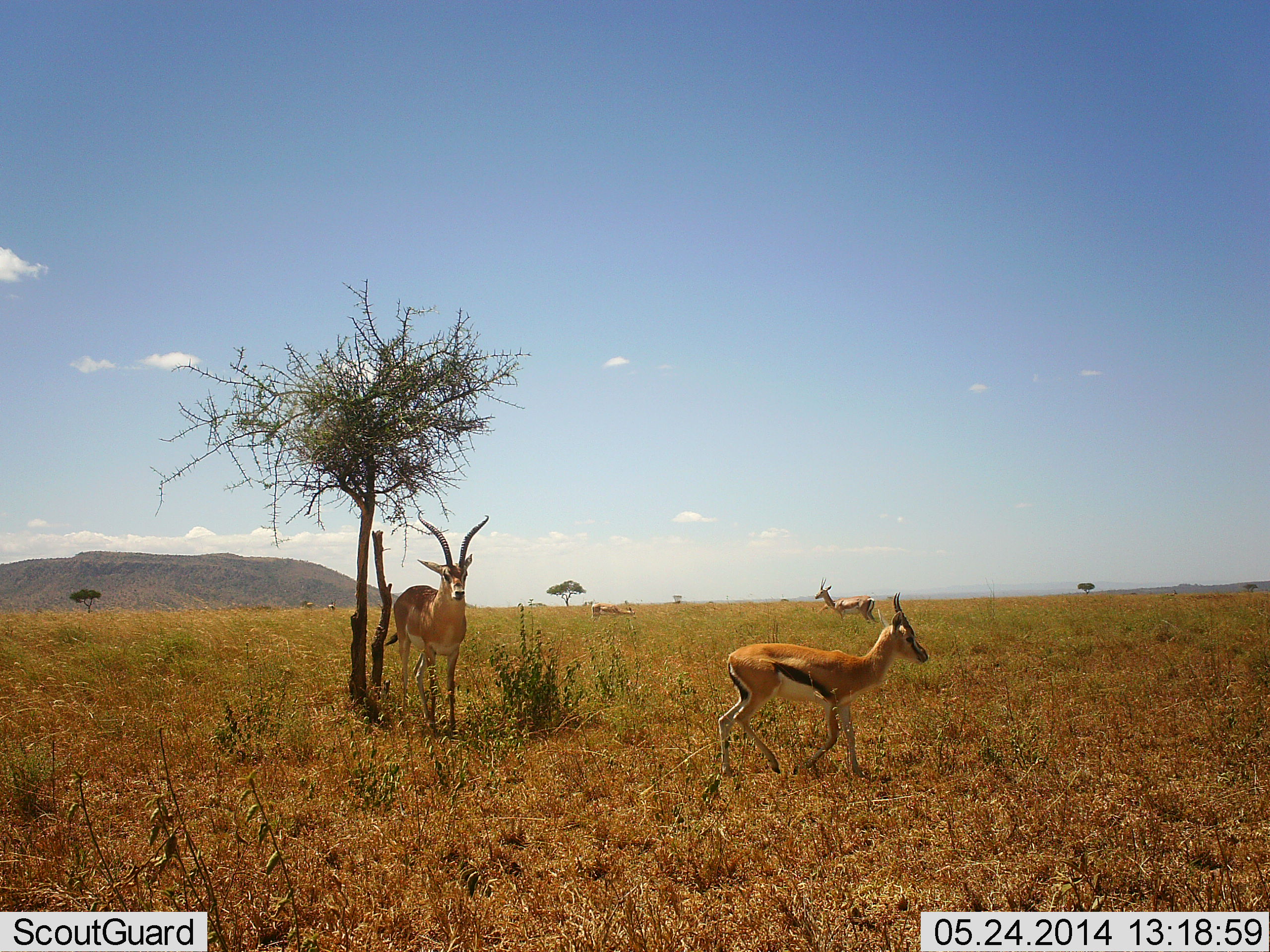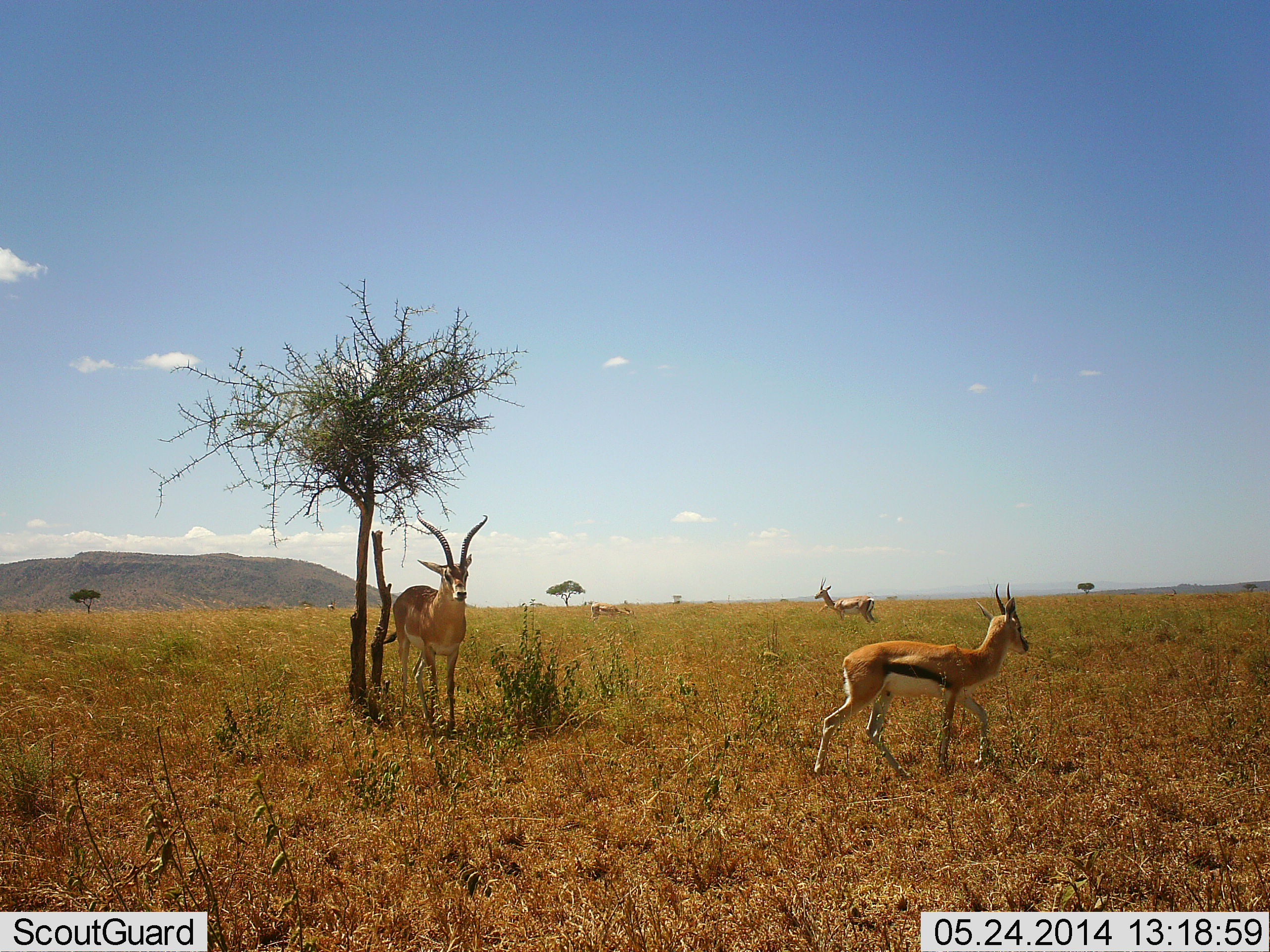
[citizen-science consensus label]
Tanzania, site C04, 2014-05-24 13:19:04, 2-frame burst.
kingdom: Animalia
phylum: Chordata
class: Mammalia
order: Artiodactyla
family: Bovidae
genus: Nanger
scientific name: Nanger granti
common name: grant's gazelle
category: gazellegrants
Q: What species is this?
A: Gazellegrants (grant's gazelle) (Nanger granti).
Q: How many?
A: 3.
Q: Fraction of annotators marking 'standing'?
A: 92%.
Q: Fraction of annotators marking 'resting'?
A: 8%.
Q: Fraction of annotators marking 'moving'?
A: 8%.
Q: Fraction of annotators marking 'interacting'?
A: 0%.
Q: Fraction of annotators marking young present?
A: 8%.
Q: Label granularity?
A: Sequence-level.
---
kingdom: Animalia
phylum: Chordata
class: Mammalia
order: Artiodactyla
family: Bovidae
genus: Eudorcas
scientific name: Eudorcas thomsonii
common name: thomson's gazelle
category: gazellethomsons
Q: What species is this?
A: Gazellethomsons (thomson's gazelle) (Eudorcas thomsonii).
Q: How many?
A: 3.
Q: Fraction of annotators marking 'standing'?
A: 55%.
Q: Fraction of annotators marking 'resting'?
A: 0%.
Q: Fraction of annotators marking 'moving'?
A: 86%.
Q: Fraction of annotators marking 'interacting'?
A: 0%.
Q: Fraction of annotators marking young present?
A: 5%.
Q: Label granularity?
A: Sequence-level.